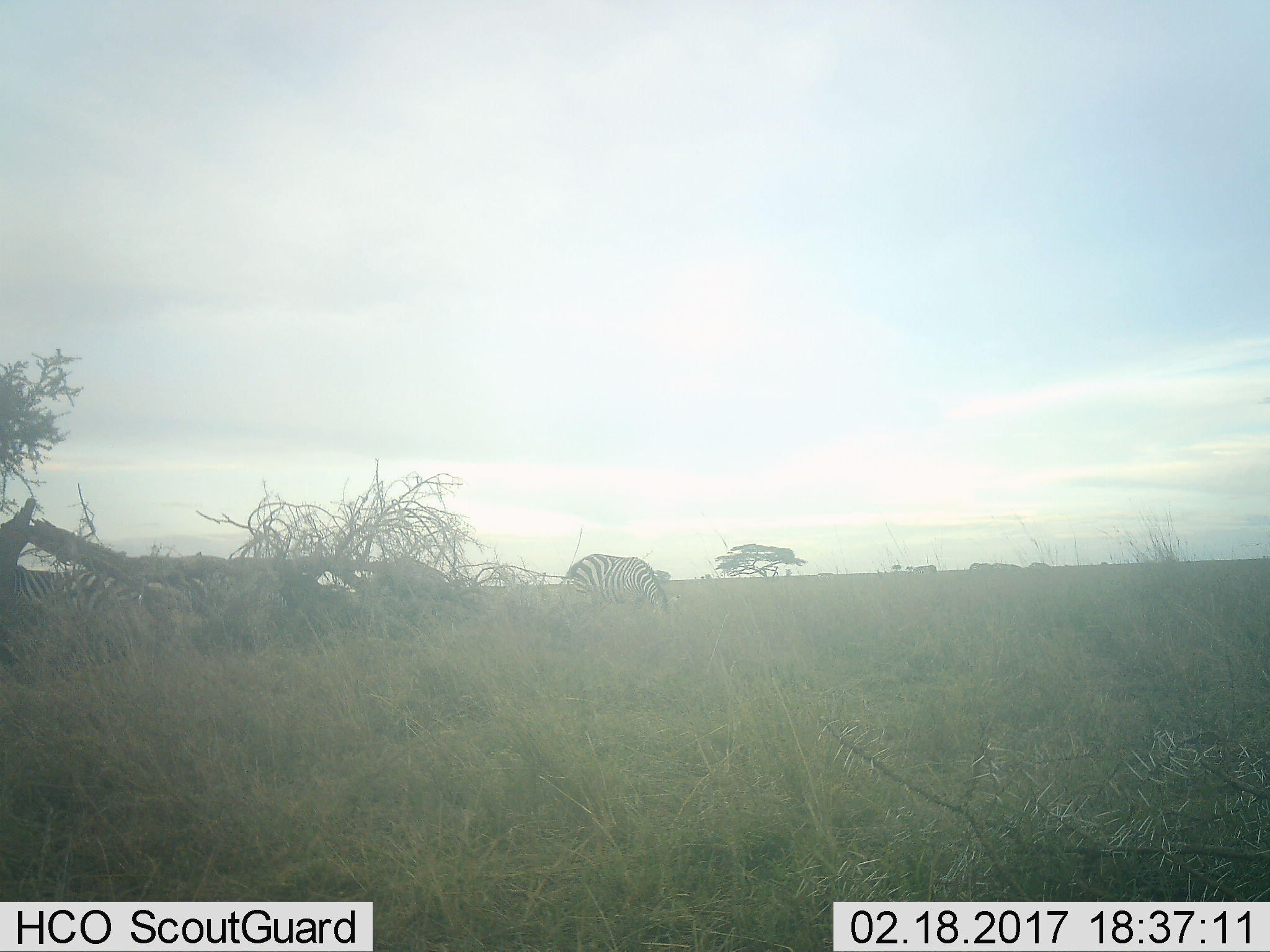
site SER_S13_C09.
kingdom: Animalia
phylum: Chordata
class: Mammalia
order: Perissodactyla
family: Equidae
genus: Equus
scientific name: Equus quagga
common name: plains zebra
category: zebraplains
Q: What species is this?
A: Zebraplains (plains zebra) (Equus quagga).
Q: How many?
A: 3.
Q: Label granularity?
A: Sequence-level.